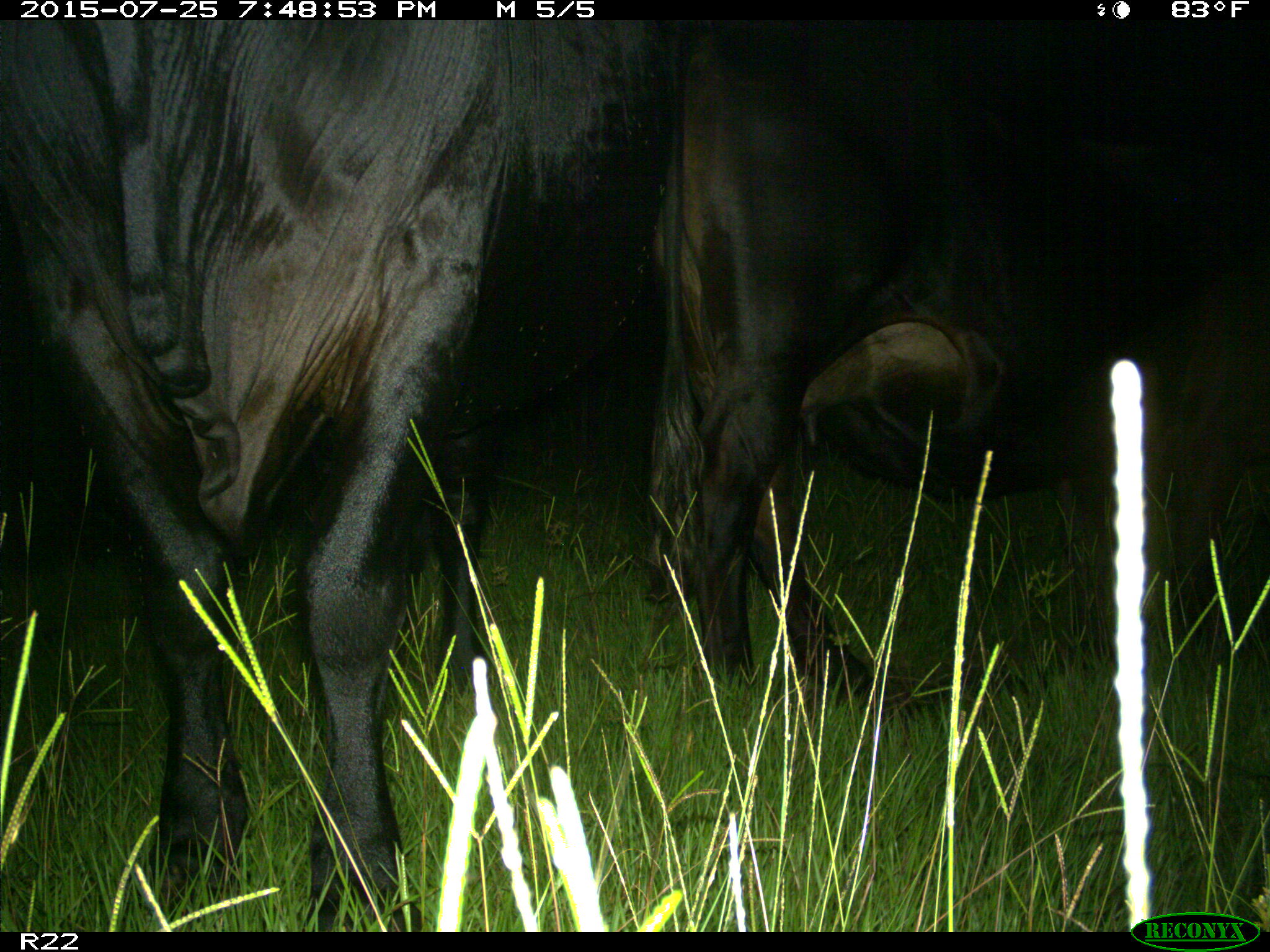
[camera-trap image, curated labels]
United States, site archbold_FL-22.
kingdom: Animalia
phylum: Chordata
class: Mammalia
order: Artiodactyla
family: Bovidae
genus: Bos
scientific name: Bos taurus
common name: domestic cow